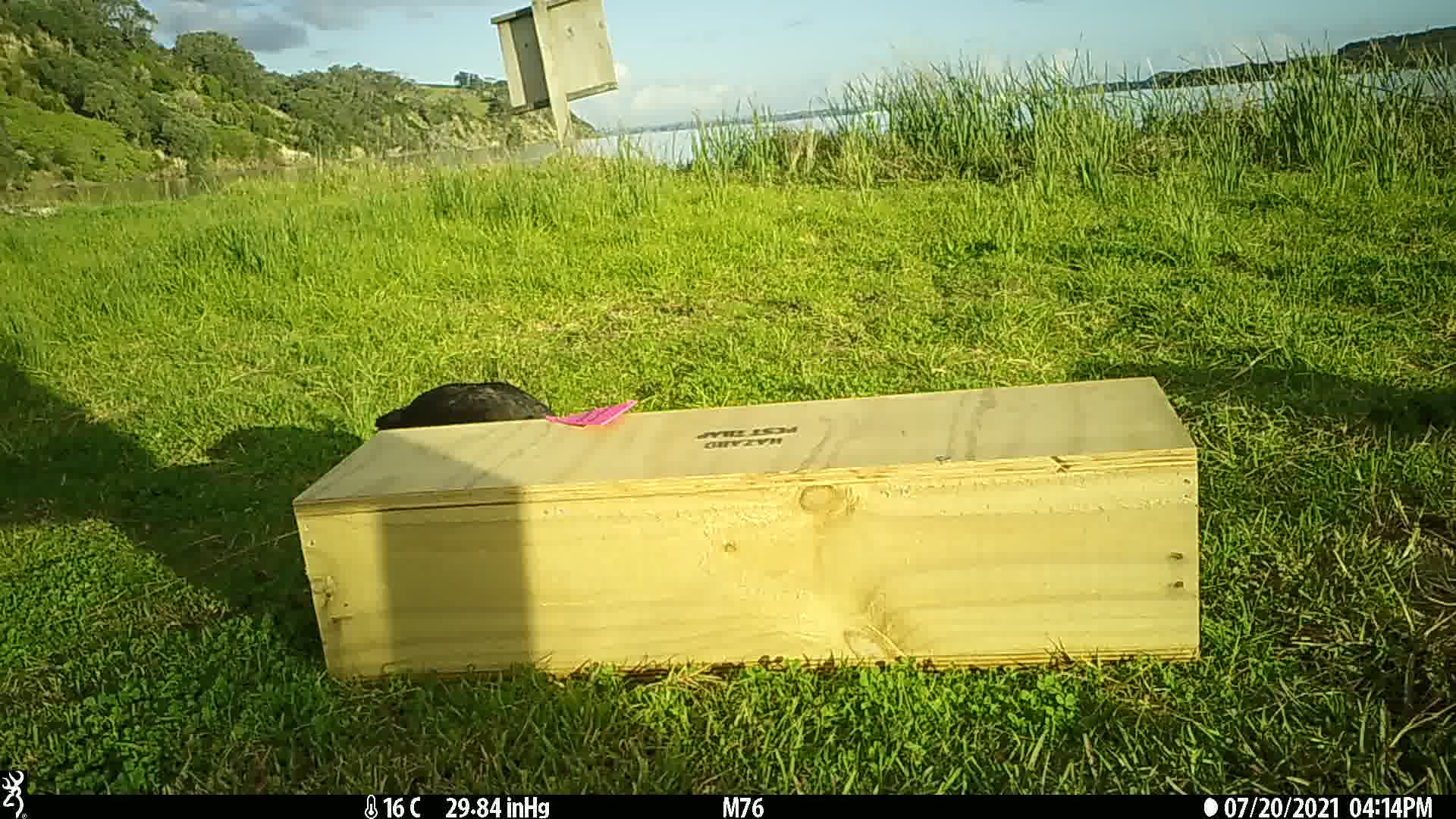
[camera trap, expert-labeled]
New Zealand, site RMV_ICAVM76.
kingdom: Animalia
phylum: Chordata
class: Aves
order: Gruiformes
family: Rallidae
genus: Porphyrio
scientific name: Porphyrio melanotus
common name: australasian swamphen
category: pukeko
Pukeko (australasian swamphen) (Porphyrio melanotus).